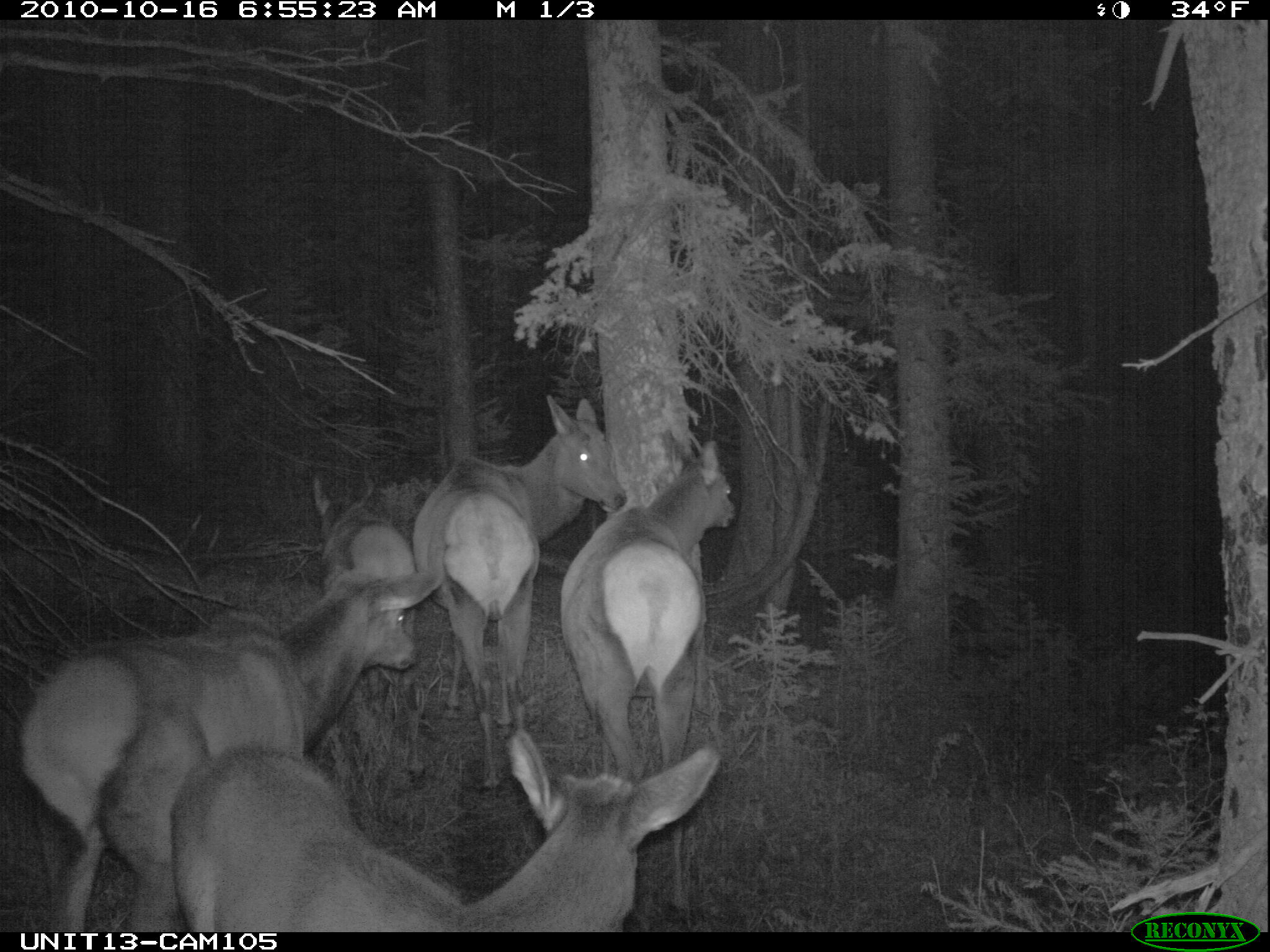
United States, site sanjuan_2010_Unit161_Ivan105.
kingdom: Animalia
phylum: Chordata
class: Mammalia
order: Artiodactyla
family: Cervidae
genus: Cervus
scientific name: Cervus elaphus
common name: red deer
Cervus elaphus (red deer).